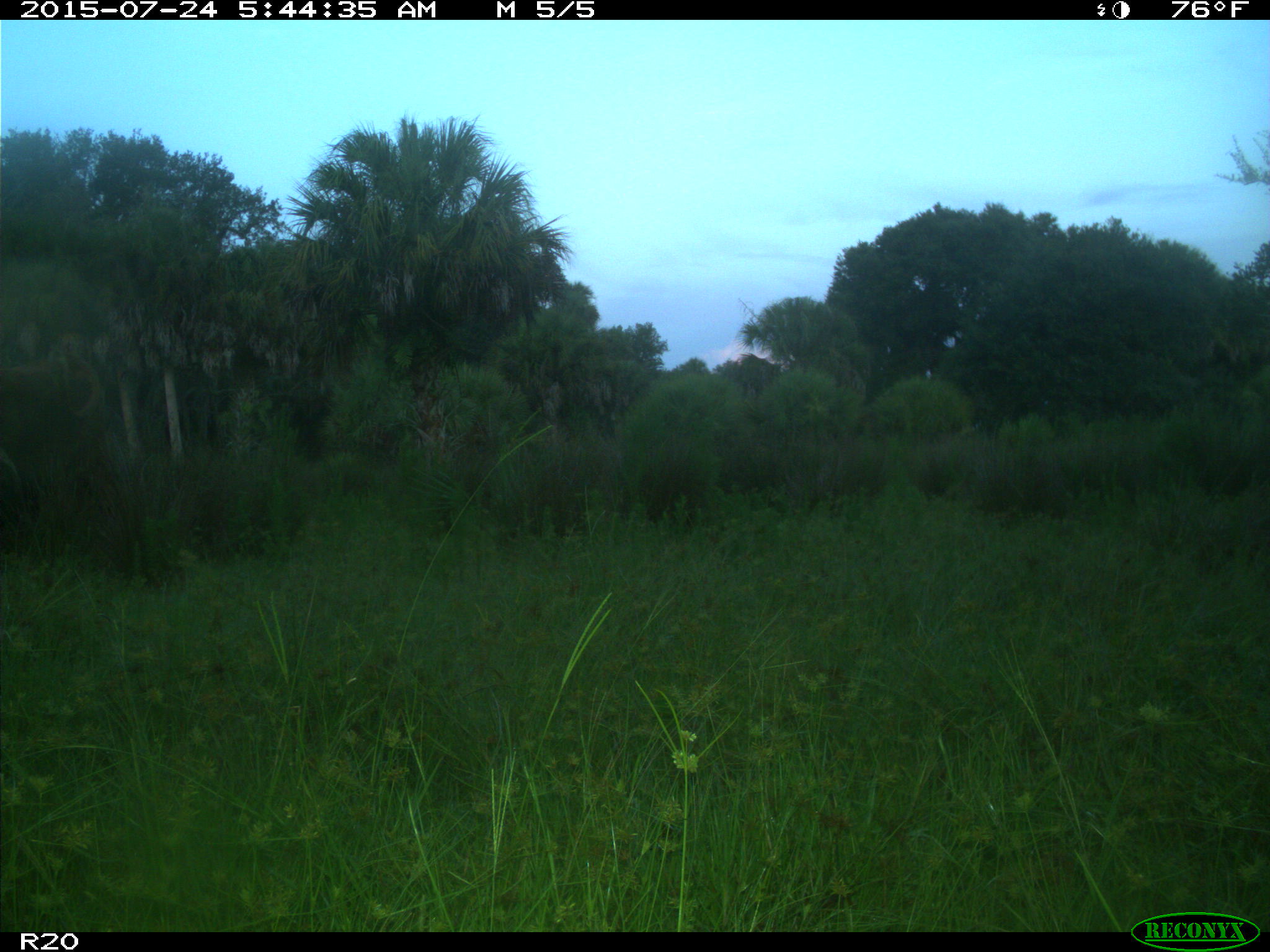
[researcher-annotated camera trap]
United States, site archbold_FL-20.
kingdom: Animalia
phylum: Chordata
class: Mammalia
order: Artiodactyla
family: Bovidae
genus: Bos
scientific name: Bos taurus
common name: domestic cow